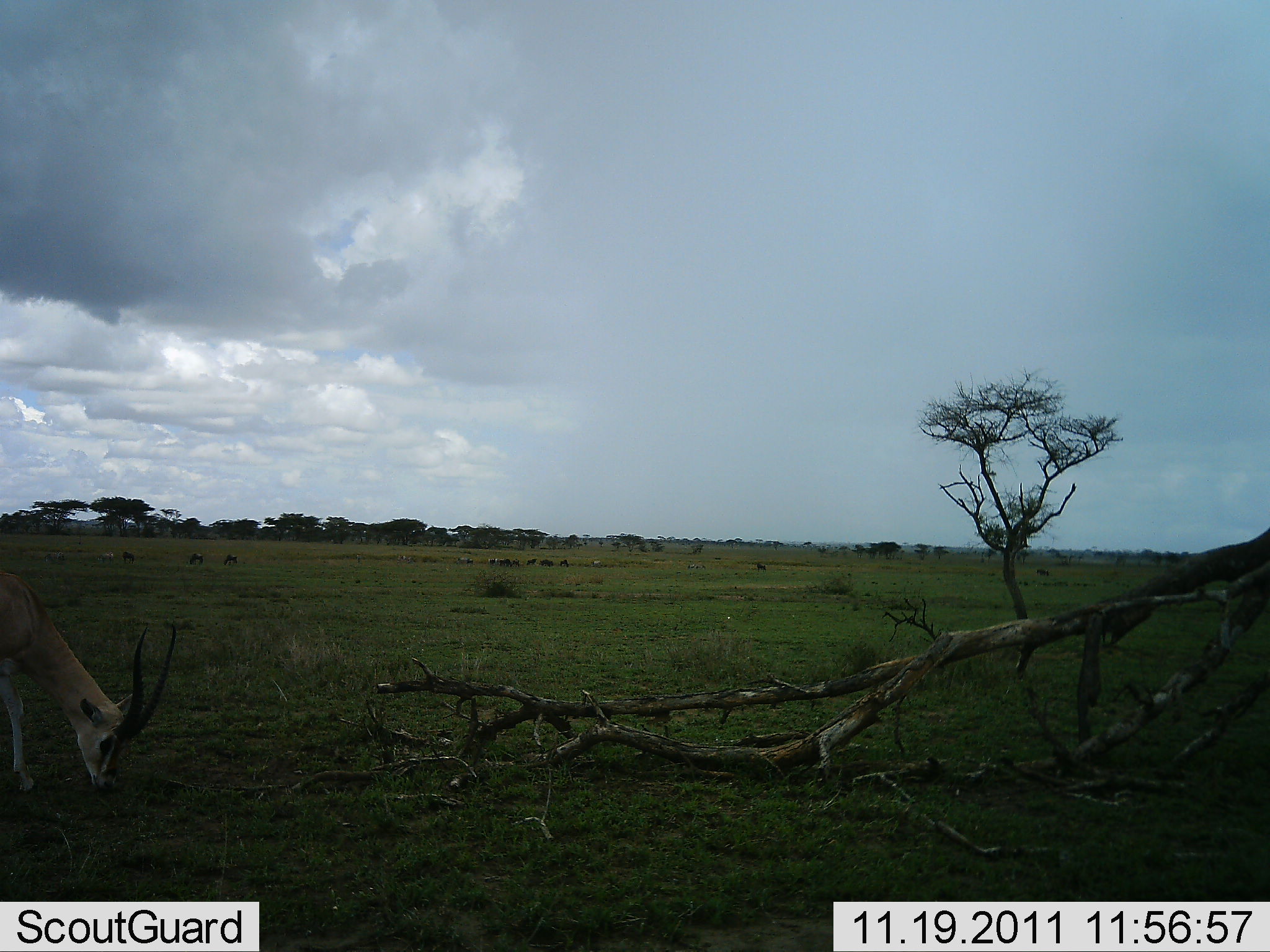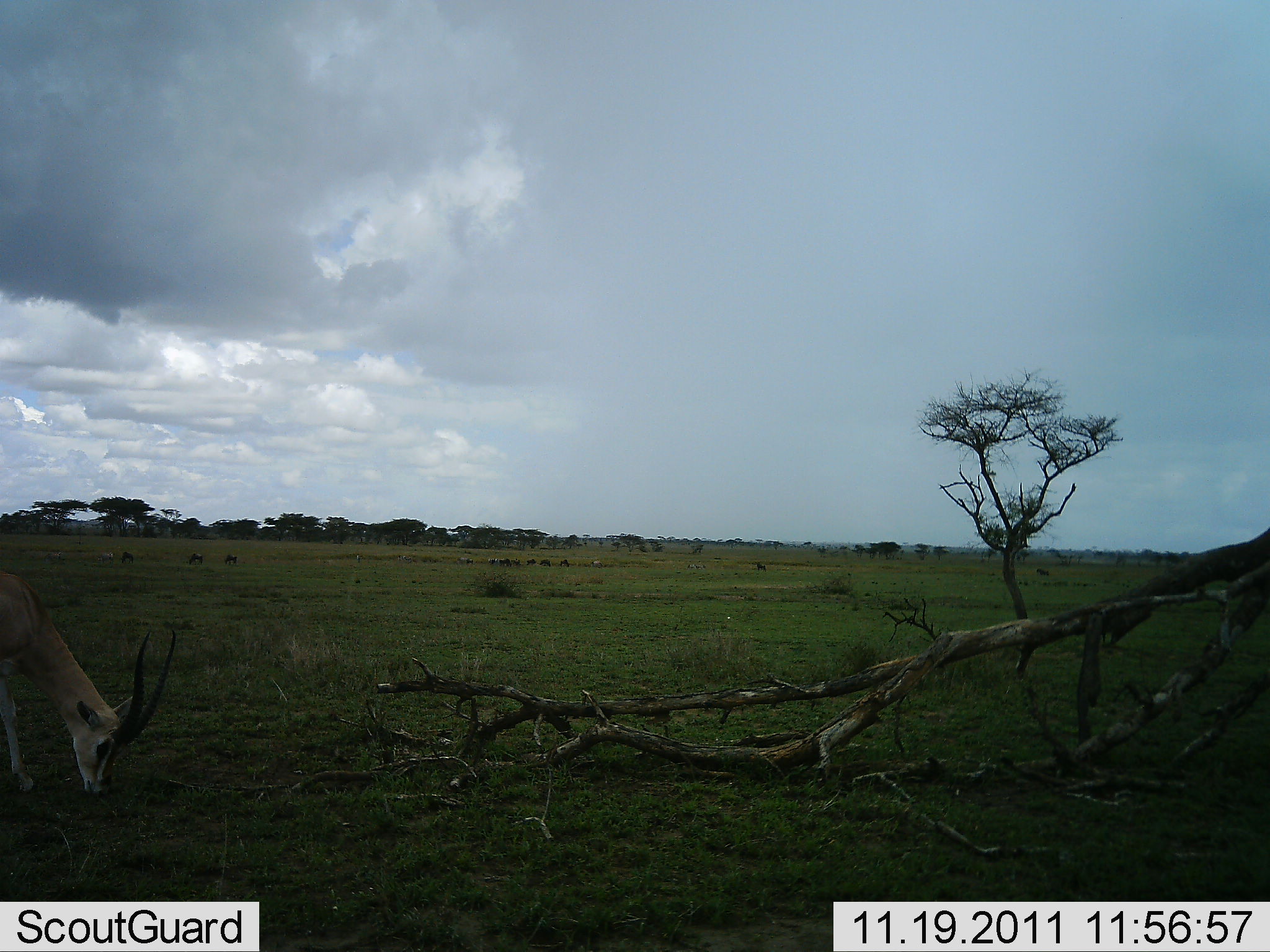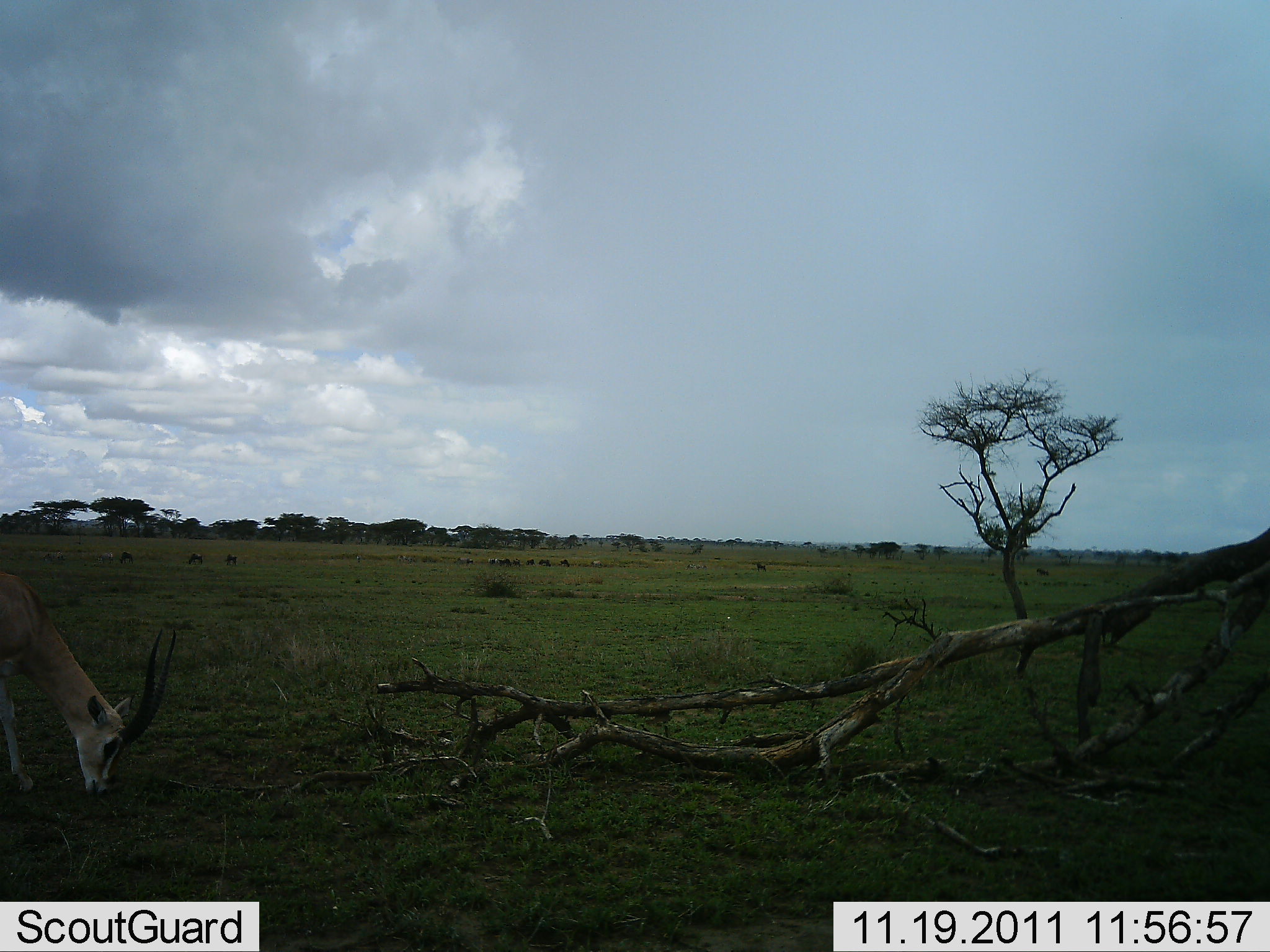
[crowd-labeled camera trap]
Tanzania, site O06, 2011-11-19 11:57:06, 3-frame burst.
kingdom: Animalia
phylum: Chordata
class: Mammalia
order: Artiodactyla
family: Bovidae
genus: Eudorcas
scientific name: Eudorcas thomsonii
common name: thomson's gazelle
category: gazellethomsons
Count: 1.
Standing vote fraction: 42%.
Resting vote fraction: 0%.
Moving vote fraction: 0%.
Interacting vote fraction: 0%.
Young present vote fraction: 0%.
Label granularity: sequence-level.